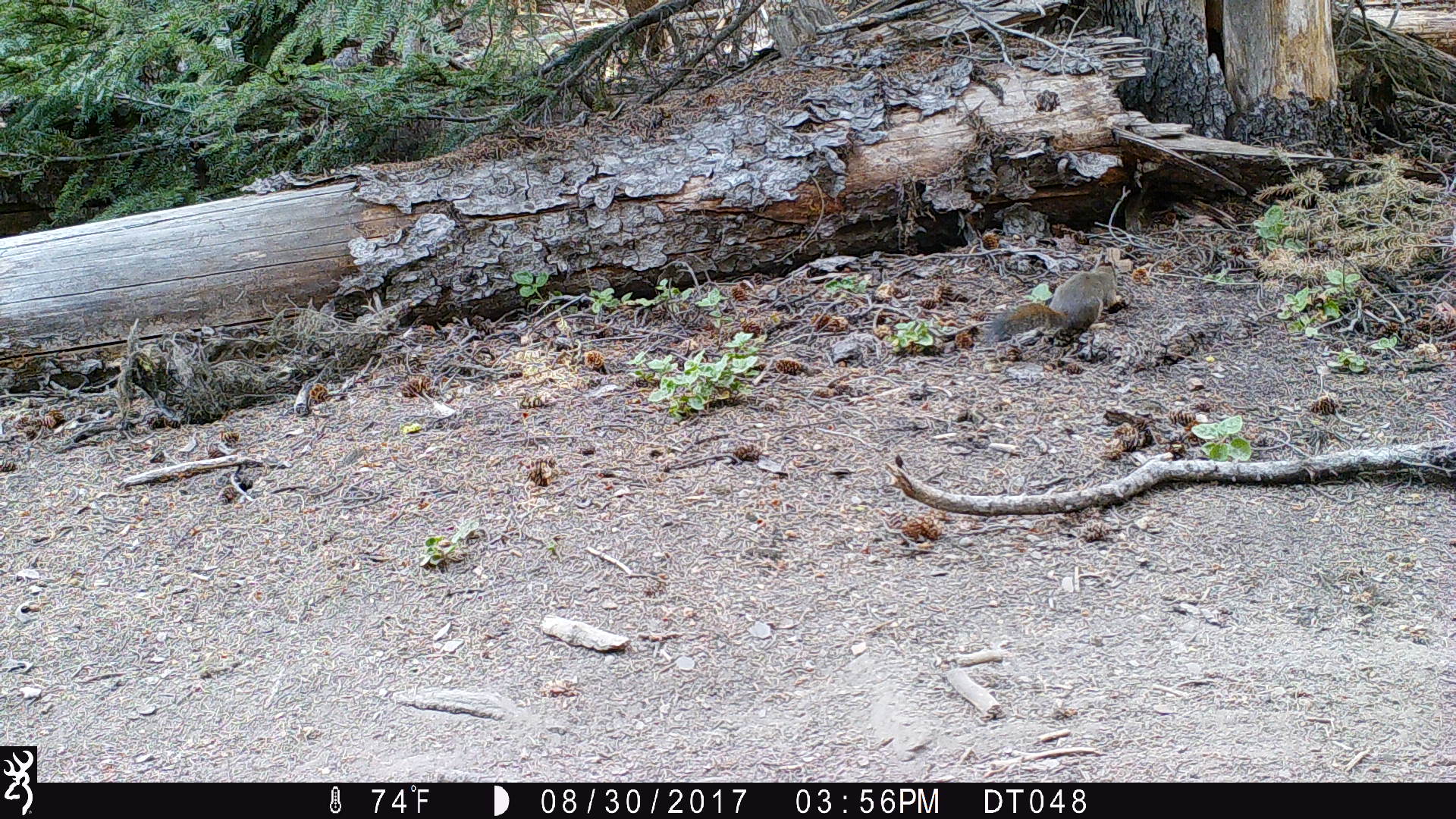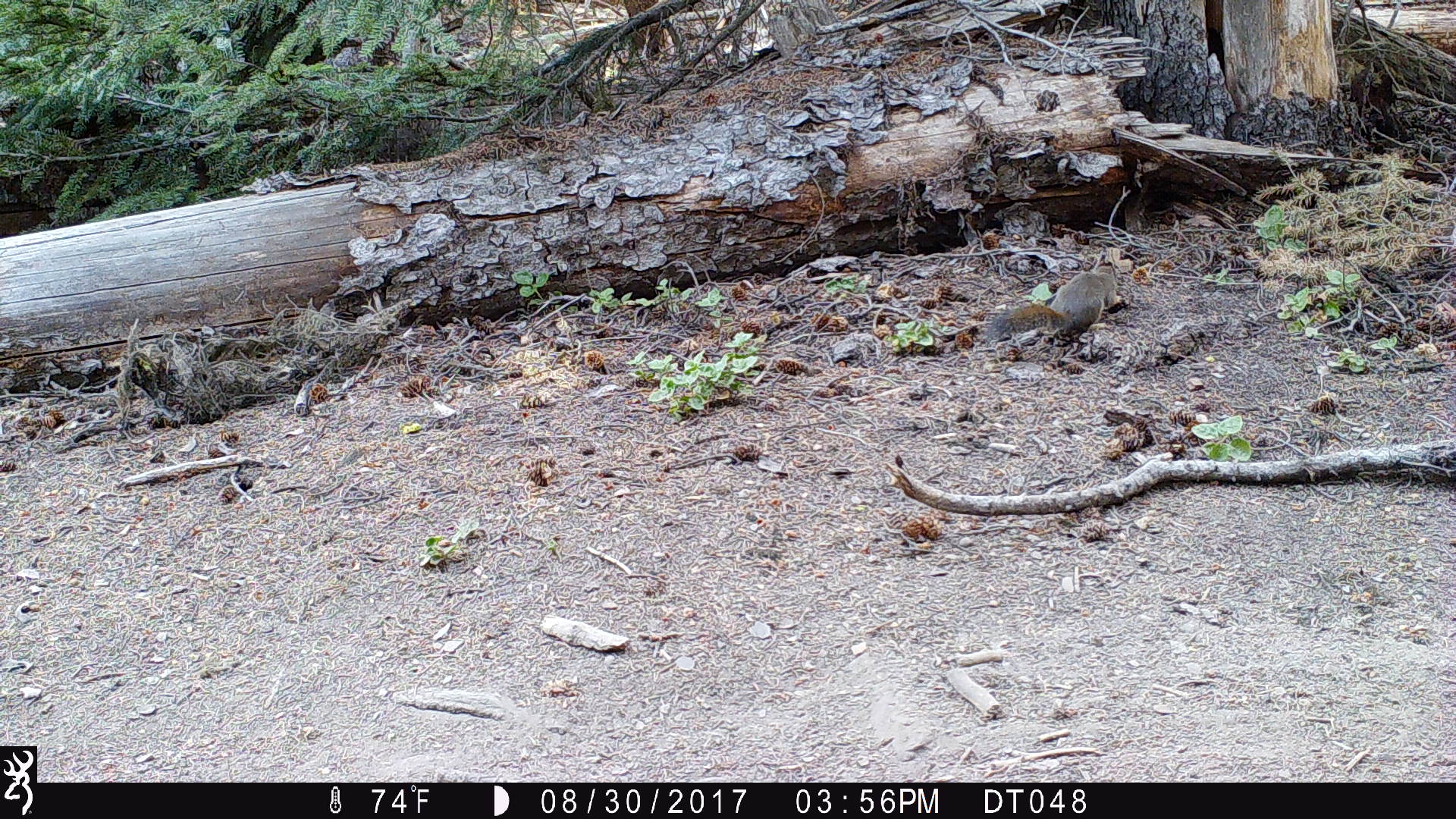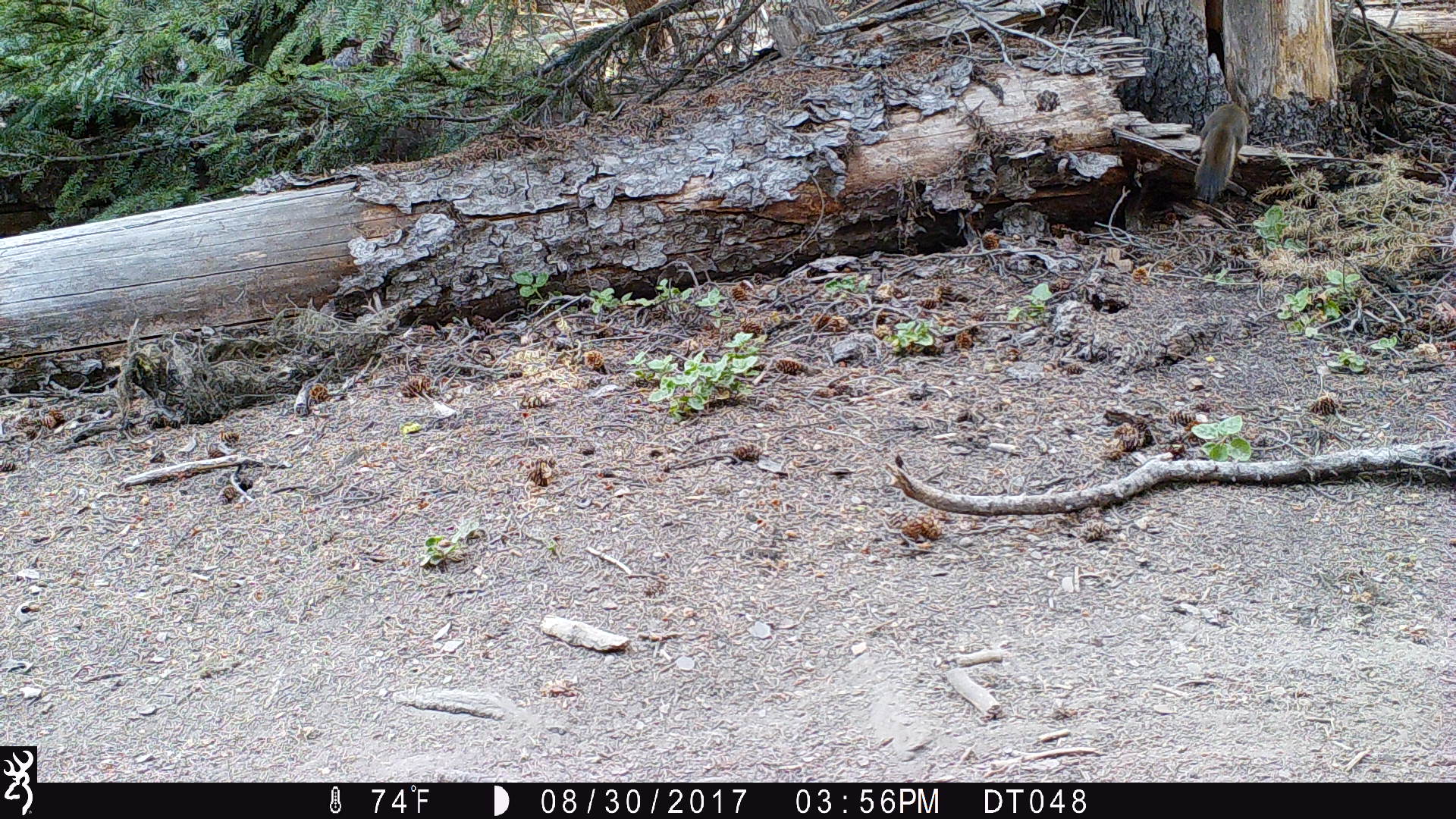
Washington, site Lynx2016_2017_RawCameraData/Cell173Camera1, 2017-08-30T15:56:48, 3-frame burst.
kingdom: Animalia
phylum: Chordata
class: Mammalia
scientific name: Mammalia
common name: small mammal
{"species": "small mammal (Mammalia)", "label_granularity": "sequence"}